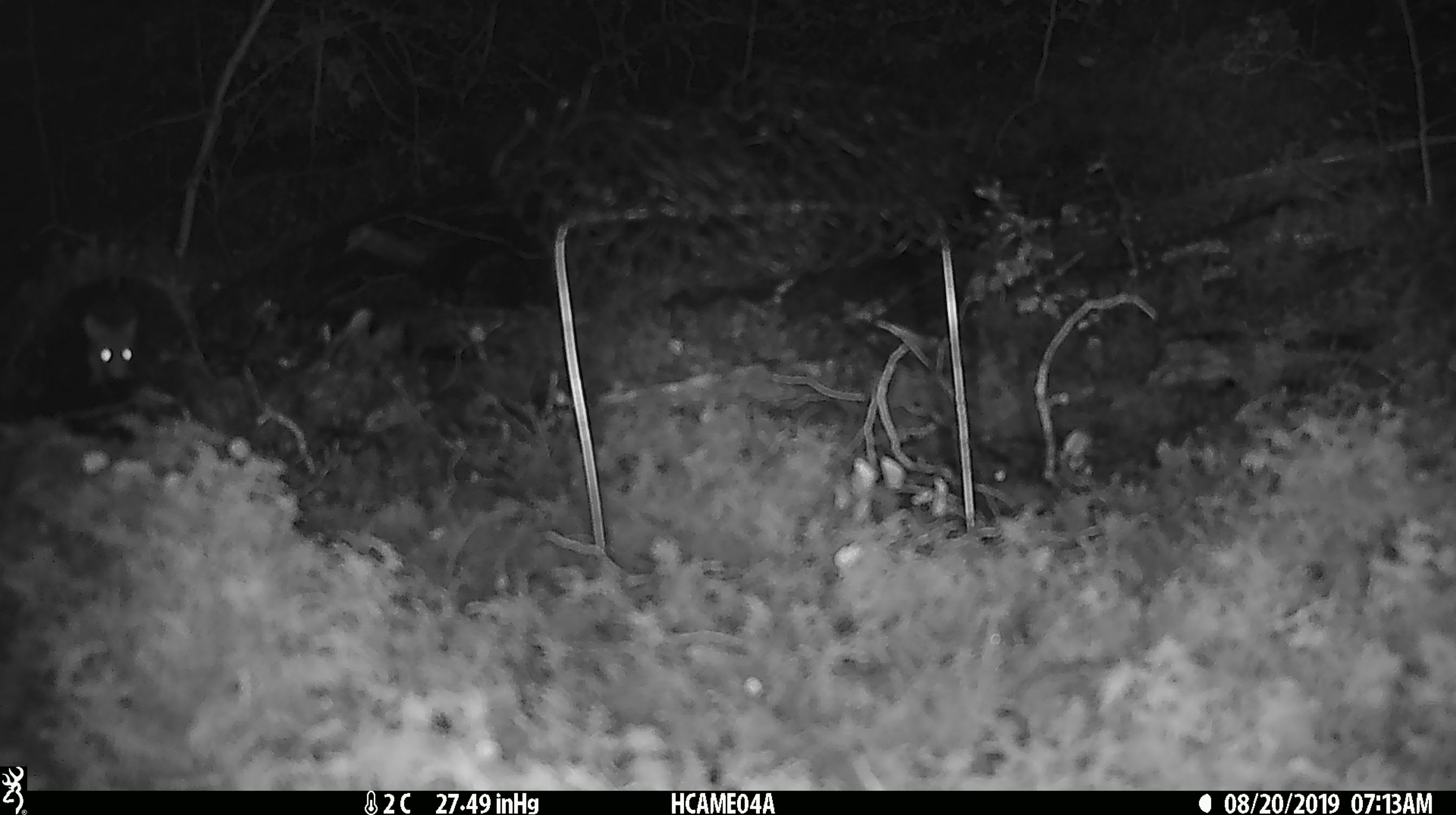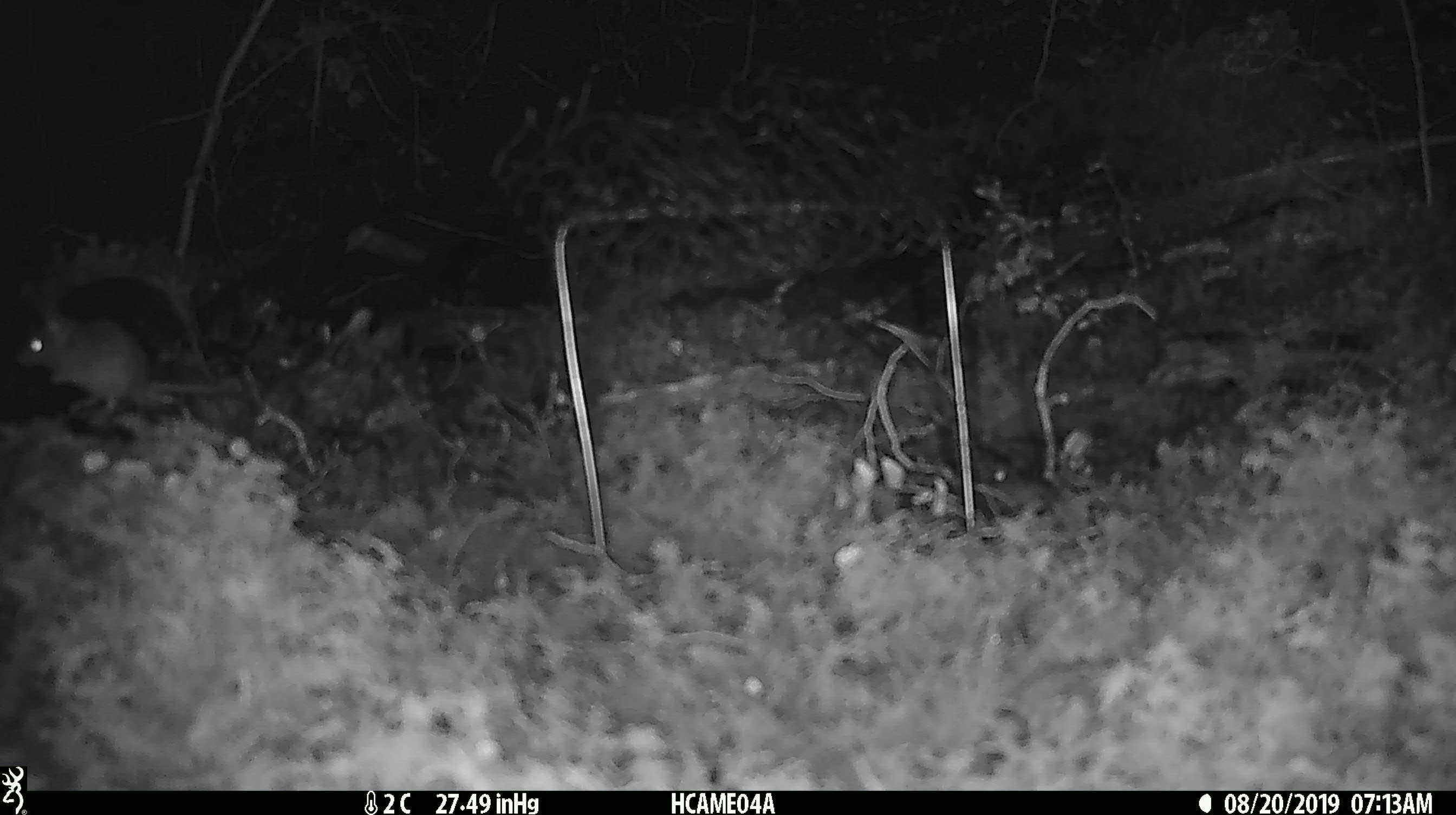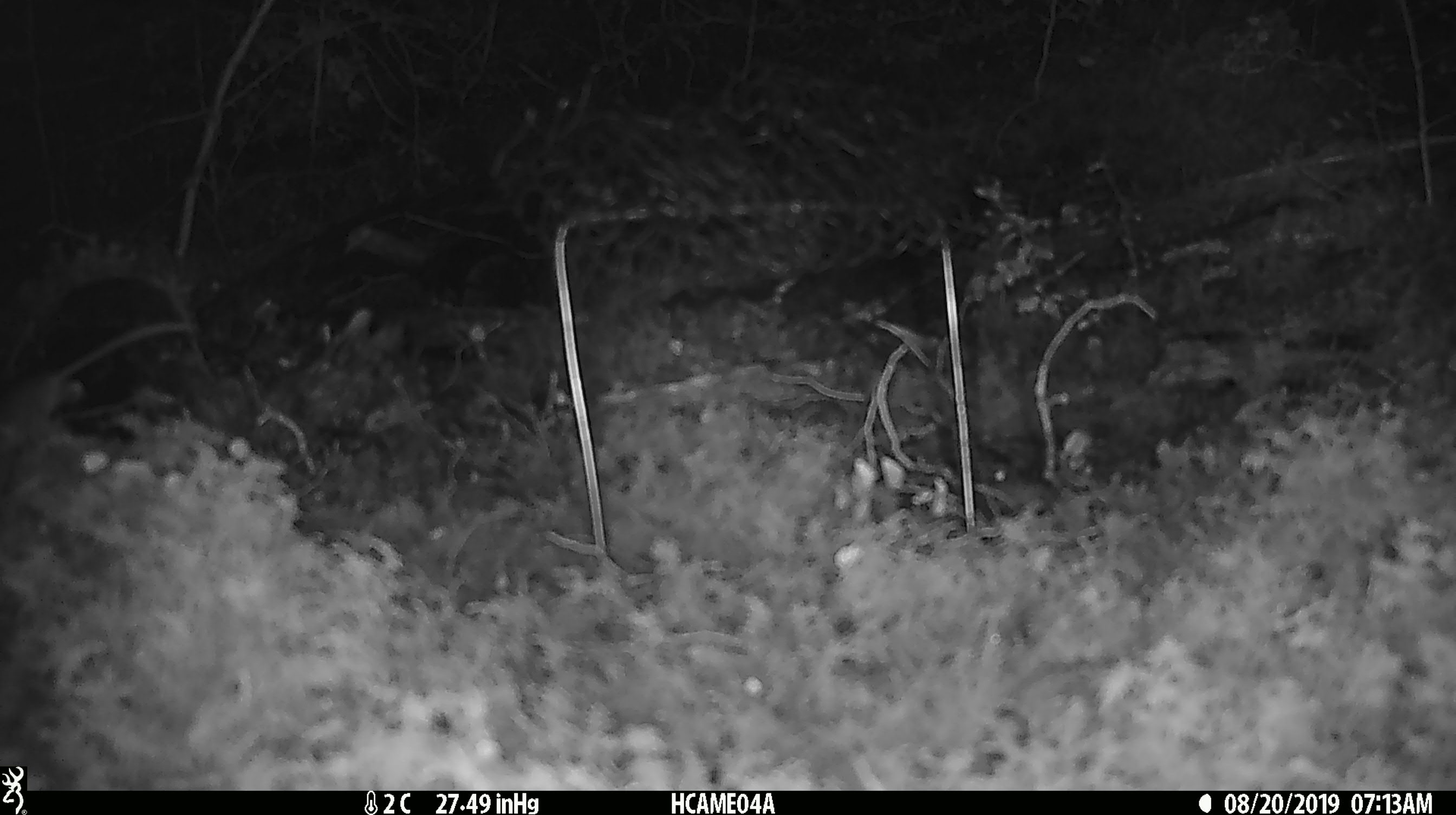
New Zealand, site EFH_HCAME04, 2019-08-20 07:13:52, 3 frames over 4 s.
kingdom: Animalia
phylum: Chordata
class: Mammalia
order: Rodentia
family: Muridae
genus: Mus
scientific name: Mus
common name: mouse